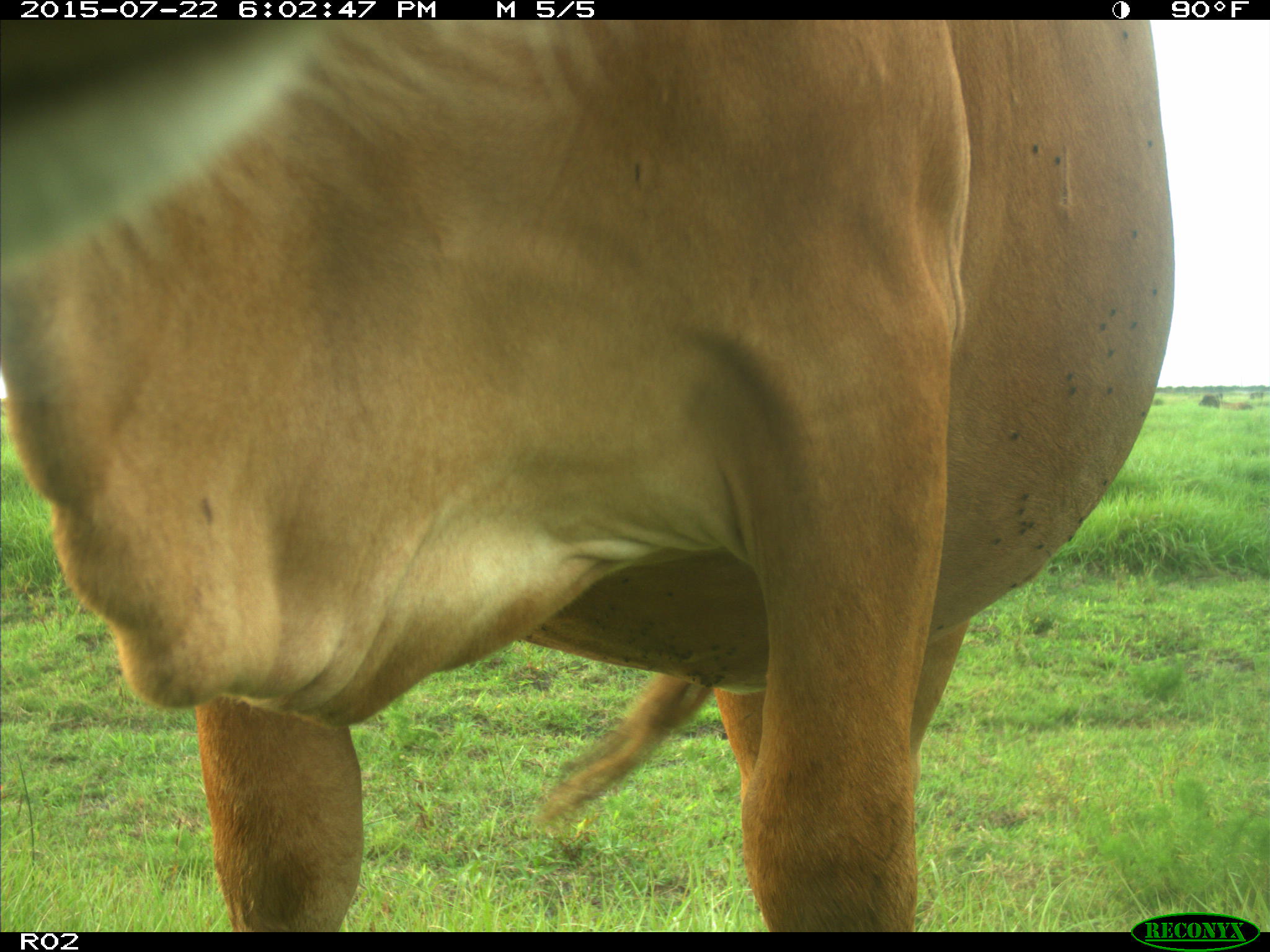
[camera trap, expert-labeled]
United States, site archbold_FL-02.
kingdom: Animalia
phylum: Chordata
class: Mammalia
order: Artiodactyla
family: Bovidae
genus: Bos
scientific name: Bos taurus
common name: domestic cow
Bos taurus (domestic cow).